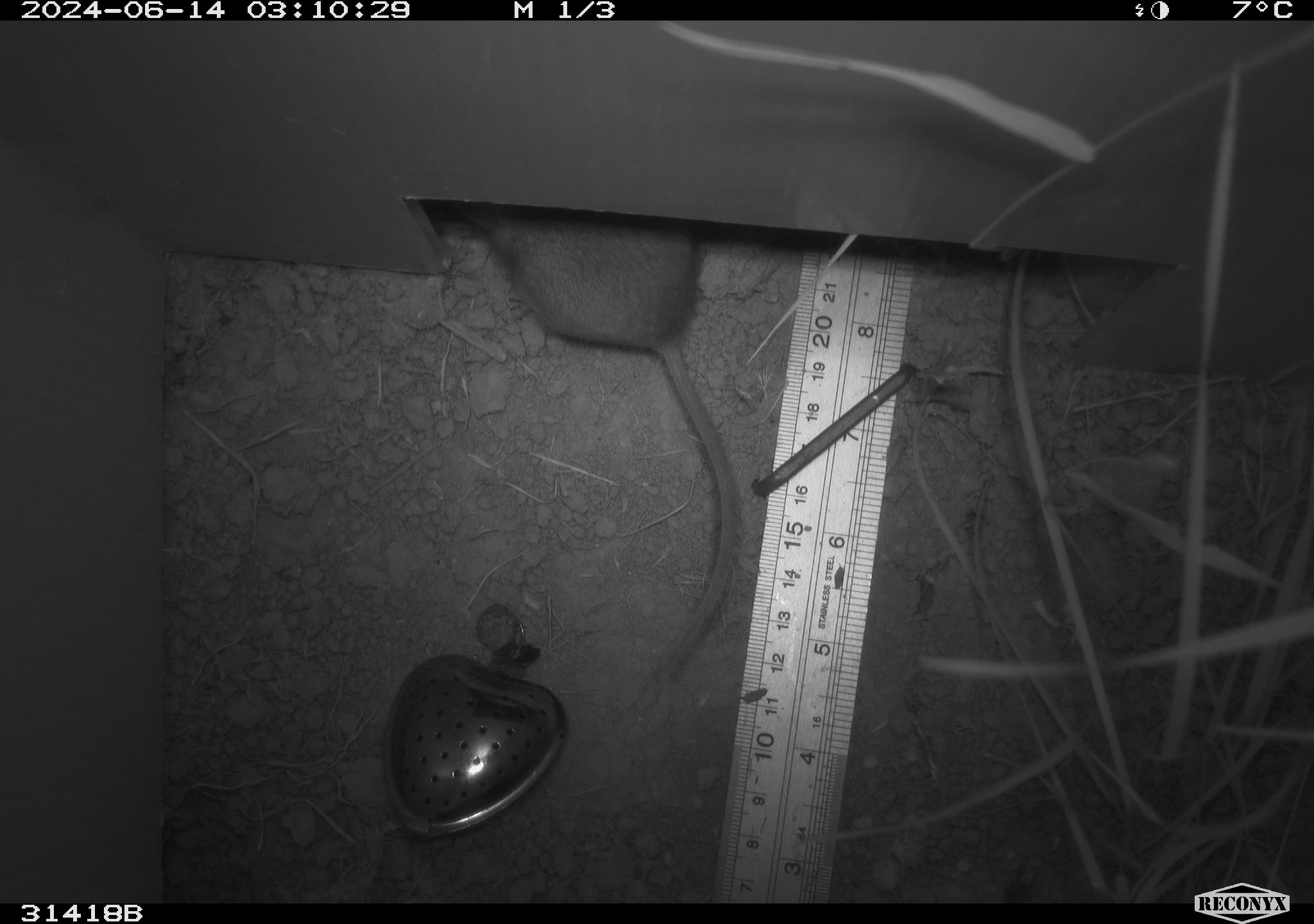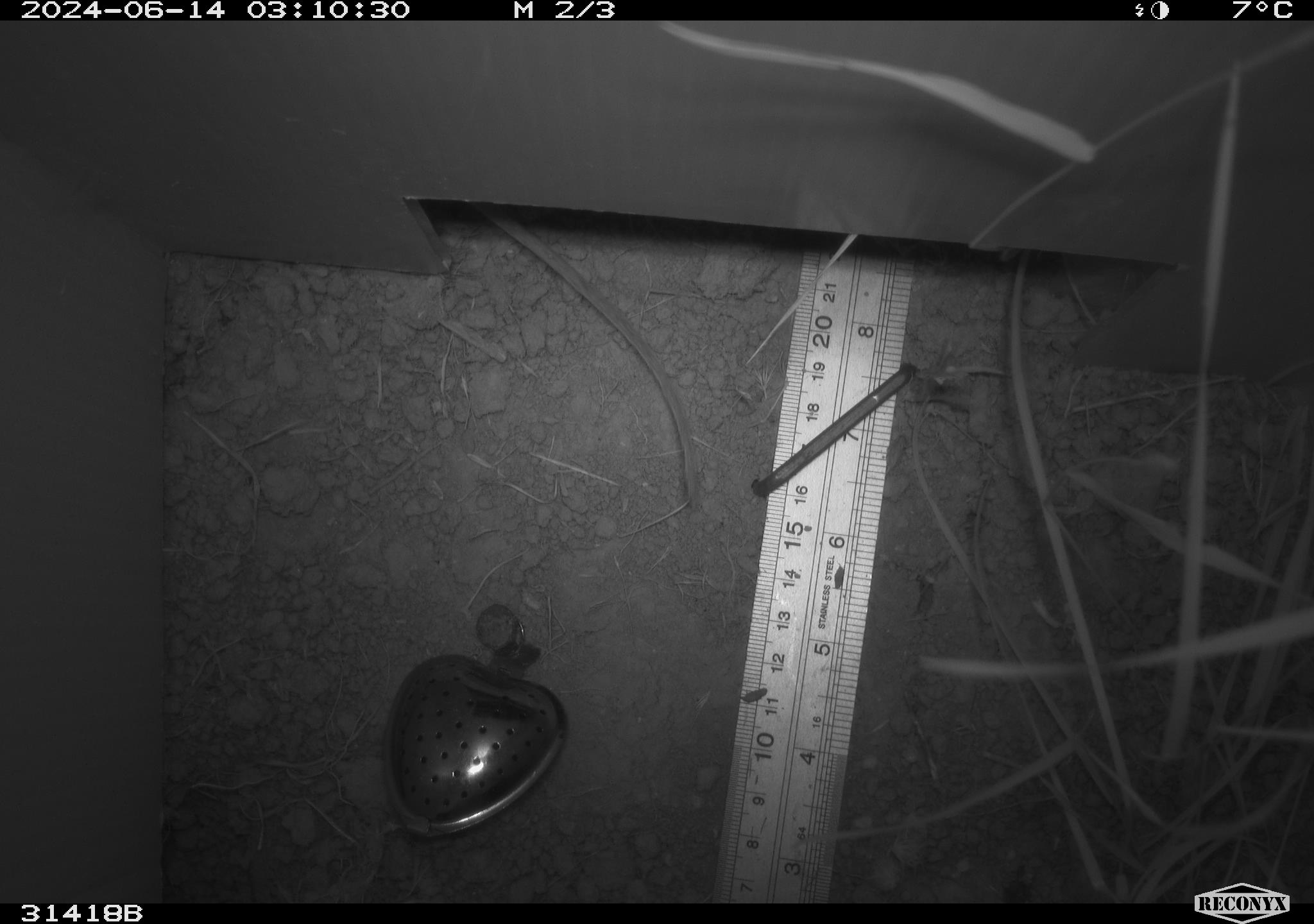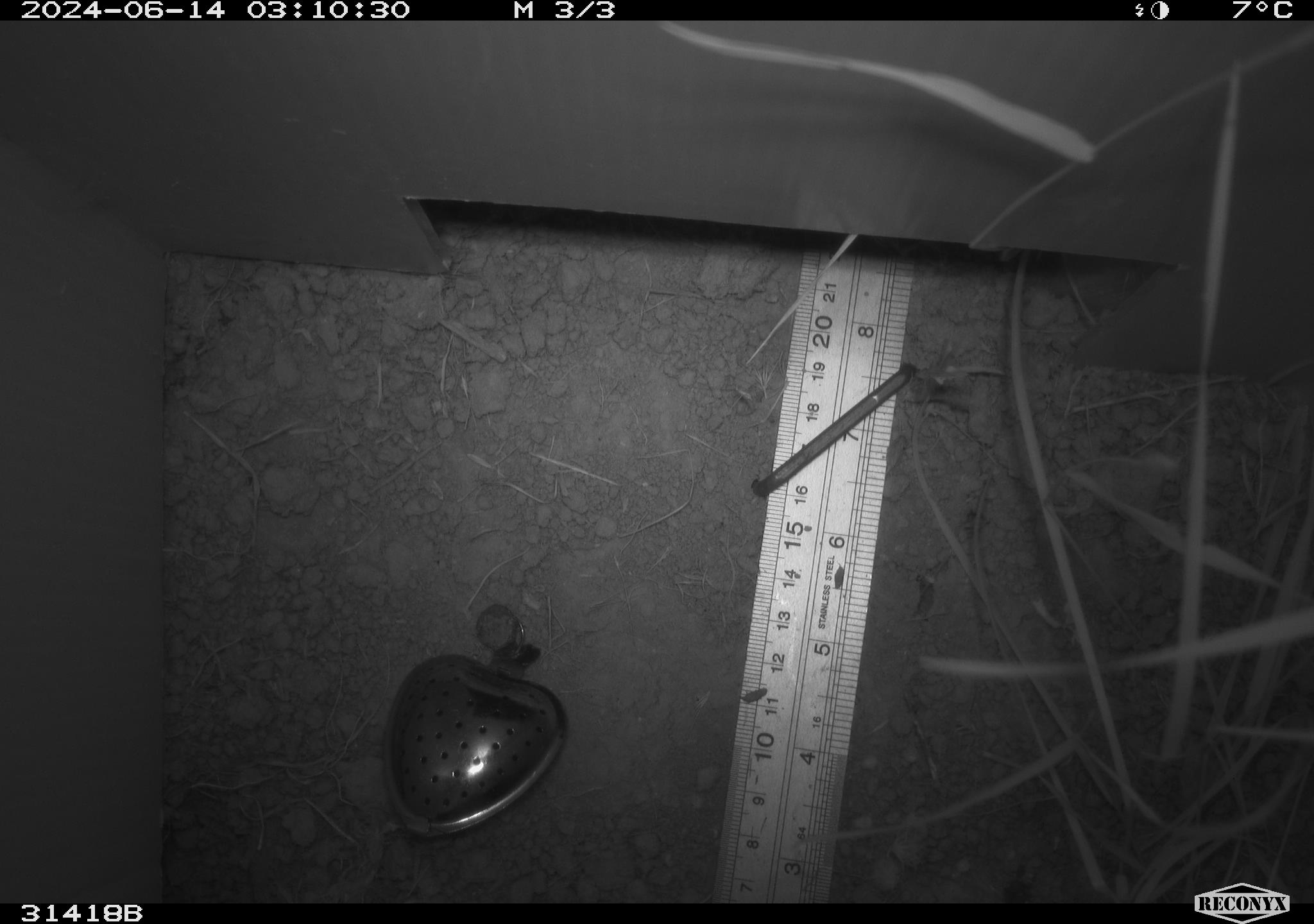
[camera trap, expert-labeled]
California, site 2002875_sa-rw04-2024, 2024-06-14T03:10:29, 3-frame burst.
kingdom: Animalia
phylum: Chordata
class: Mammalia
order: Rodentia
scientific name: Rodentia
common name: rodent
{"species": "rodent (Rodentia)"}